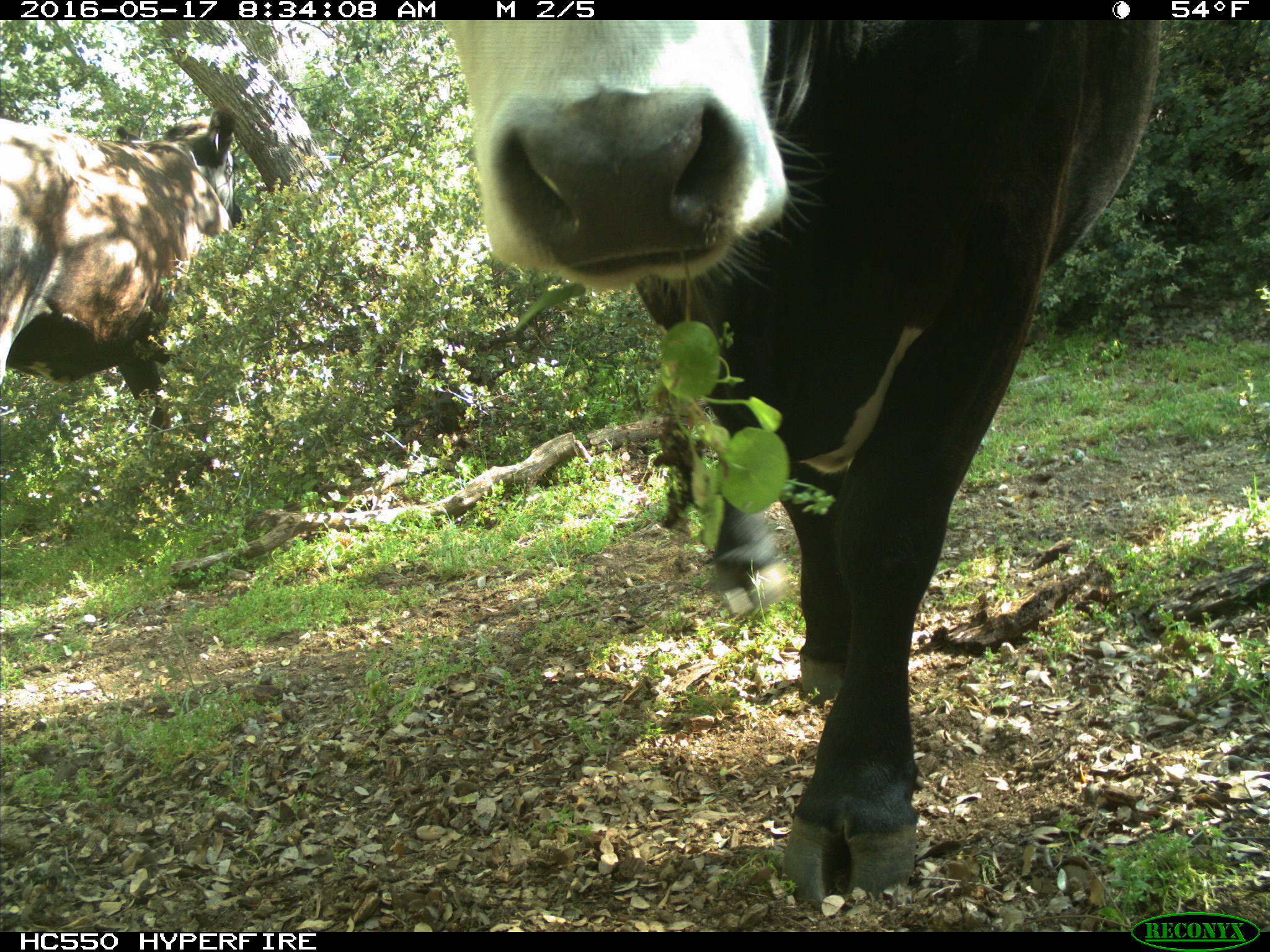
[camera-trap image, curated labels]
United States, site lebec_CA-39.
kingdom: Animalia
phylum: Chordata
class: Mammalia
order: Artiodactyla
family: Bovidae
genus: Bos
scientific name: Bos taurus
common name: domestic cow